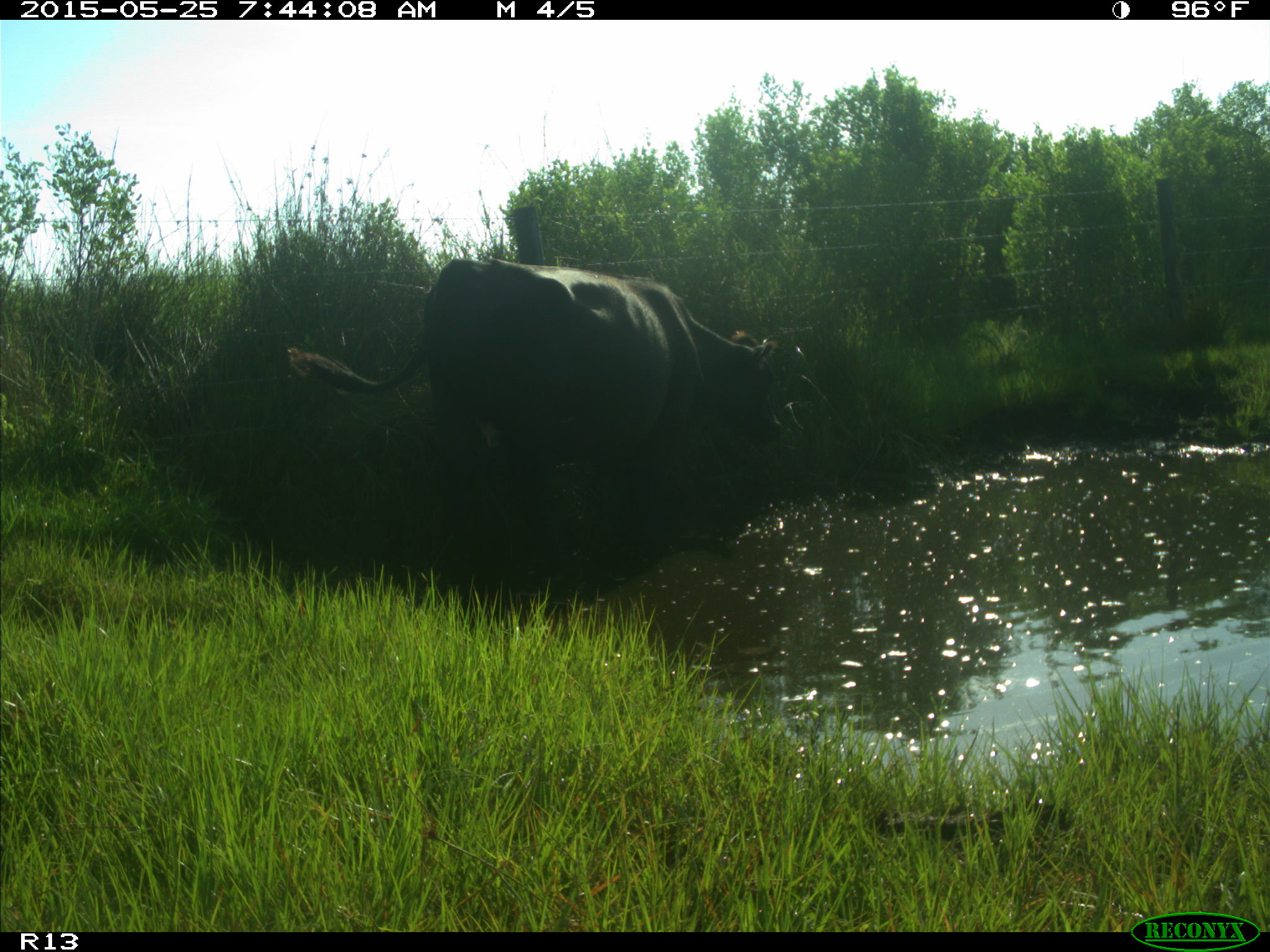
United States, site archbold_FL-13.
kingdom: Animalia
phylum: Chordata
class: Mammalia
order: Artiodactyla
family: Bovidae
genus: Bos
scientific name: Bos taurus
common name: domestic cow